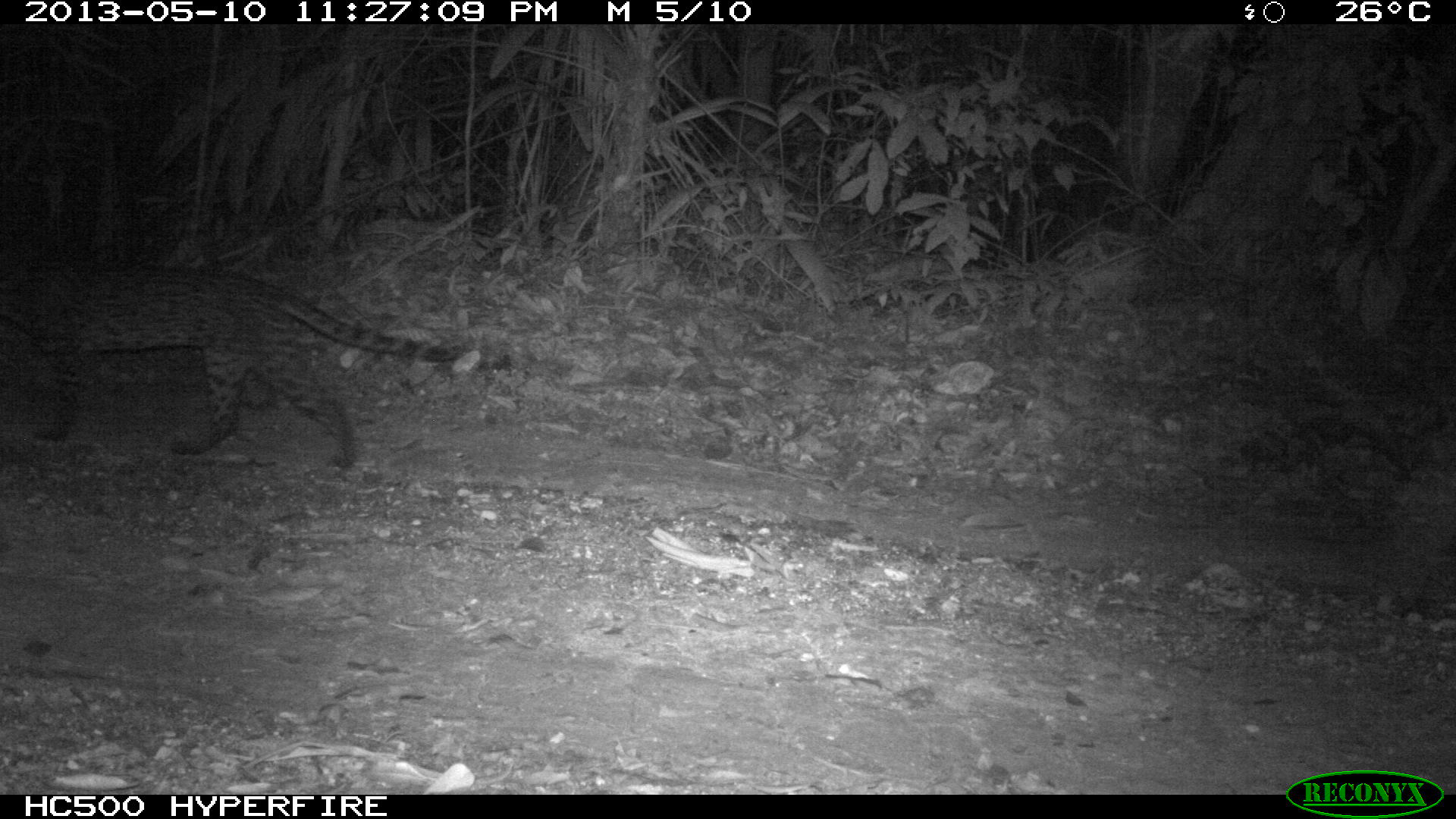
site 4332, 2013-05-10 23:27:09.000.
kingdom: Animalia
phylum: Chordata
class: Mammalia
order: Carnivora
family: Felidae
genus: Leopardus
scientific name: Leopardus pardalis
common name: ocelot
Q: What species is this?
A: Leopardus pardalis (ocelot).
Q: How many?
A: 1.